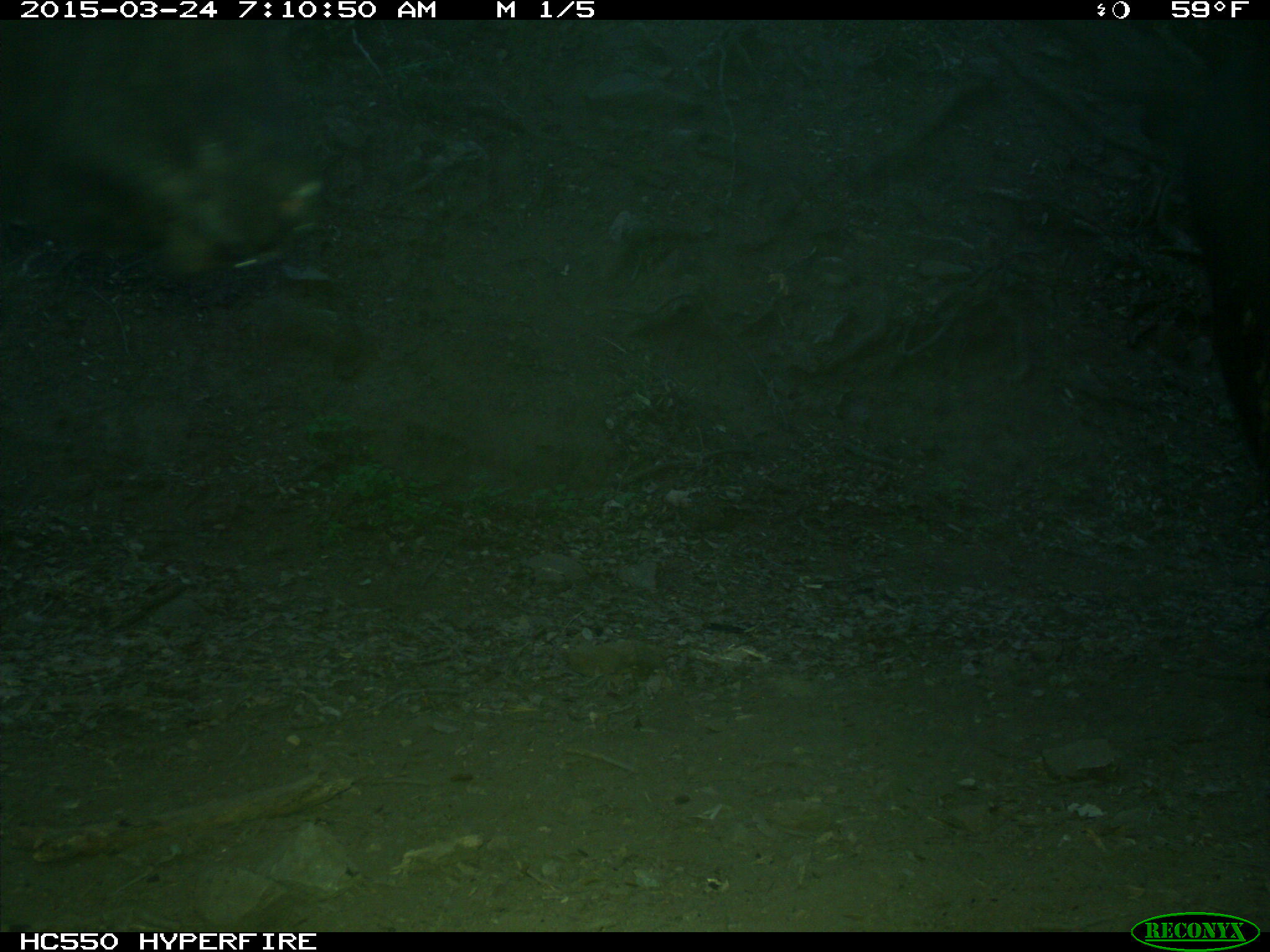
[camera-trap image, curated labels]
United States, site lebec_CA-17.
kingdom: Animalia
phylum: Chordata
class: Mammalia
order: Artiodactyla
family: Bovidae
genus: Bos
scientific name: Bos taurus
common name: domestic cow